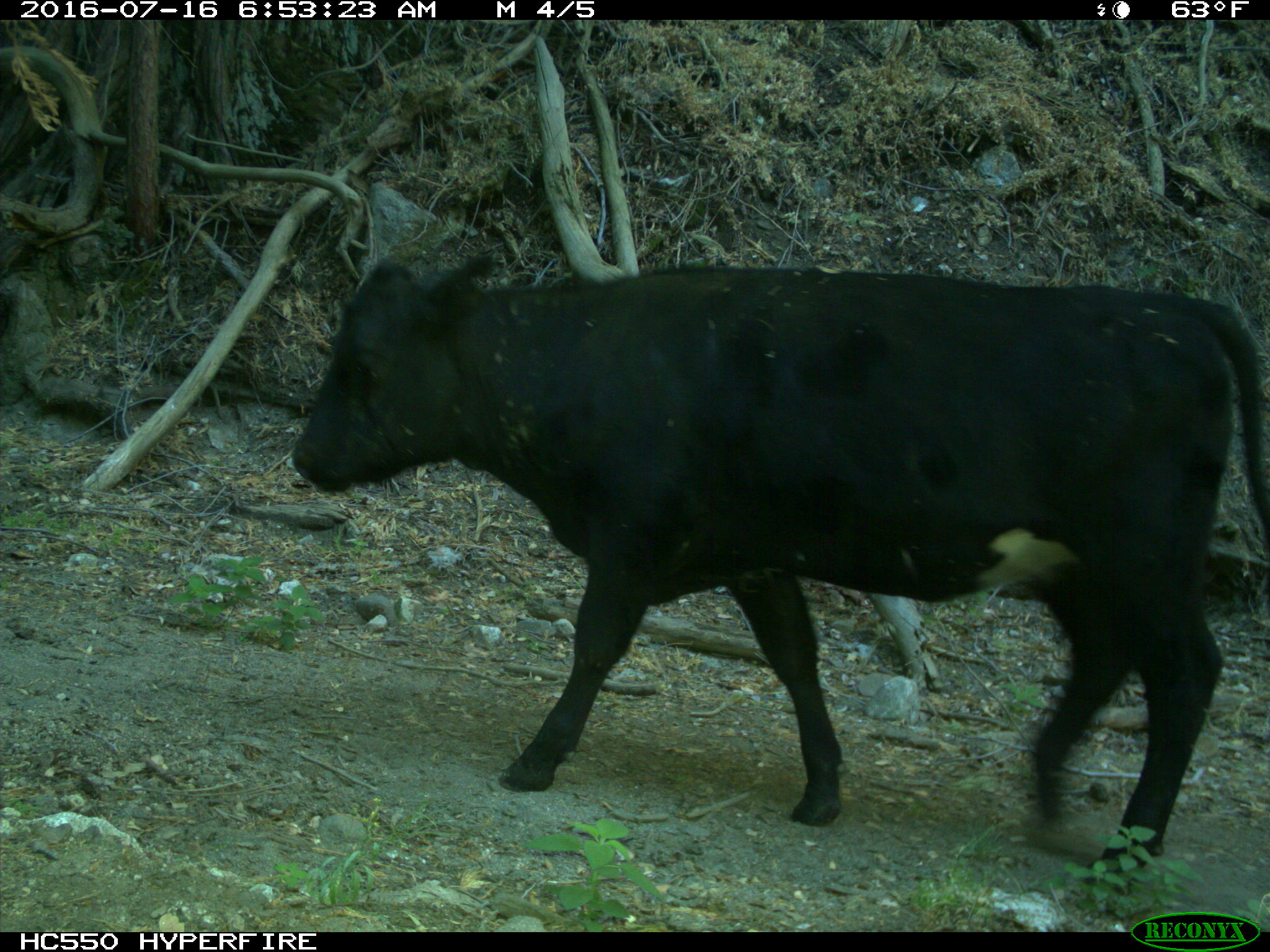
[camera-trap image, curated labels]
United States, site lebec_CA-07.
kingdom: Animalia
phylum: Chordata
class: Mammalia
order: Artiodactyla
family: Bovidae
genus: Bos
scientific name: Bos taurus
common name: domestic cow